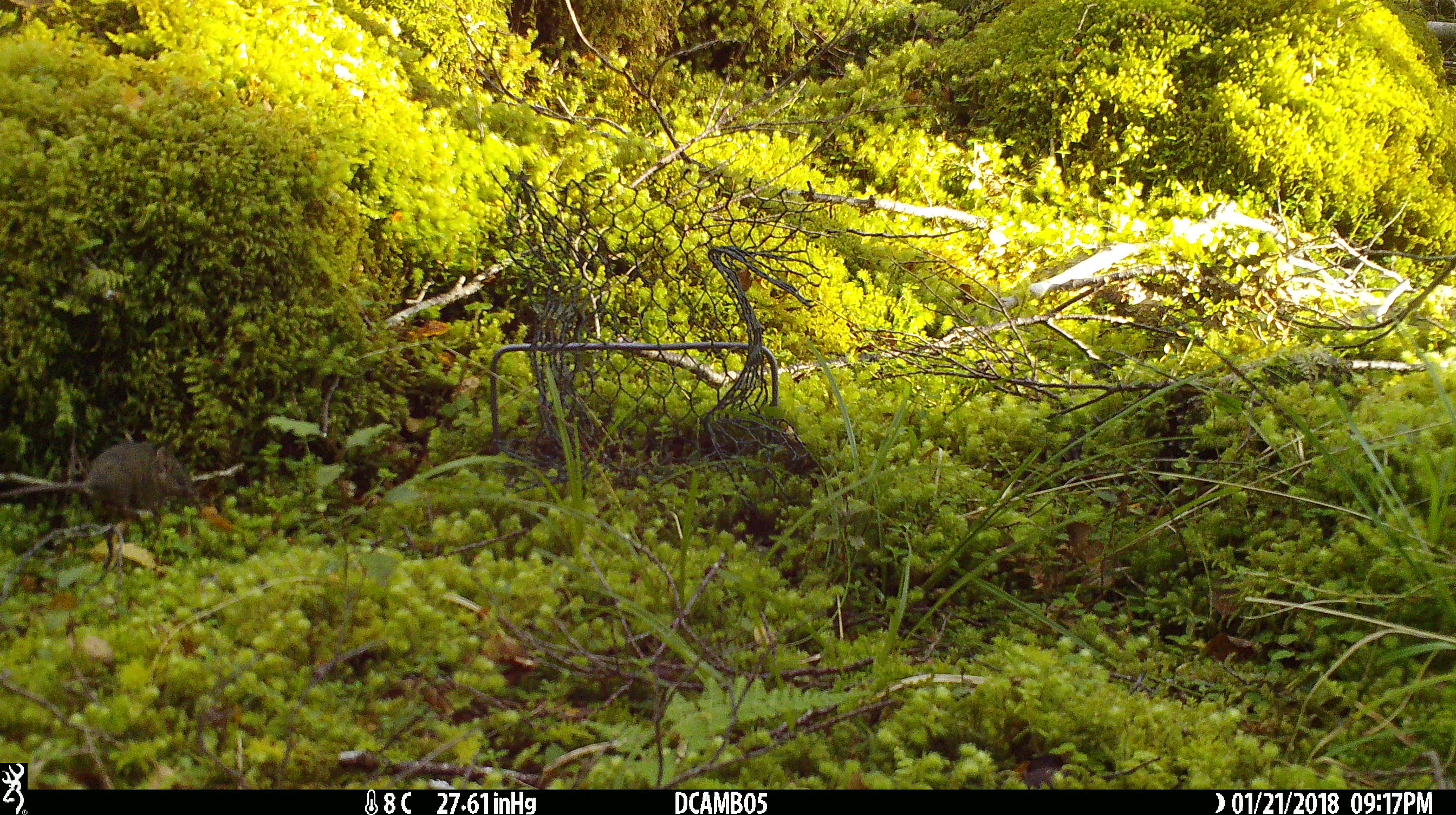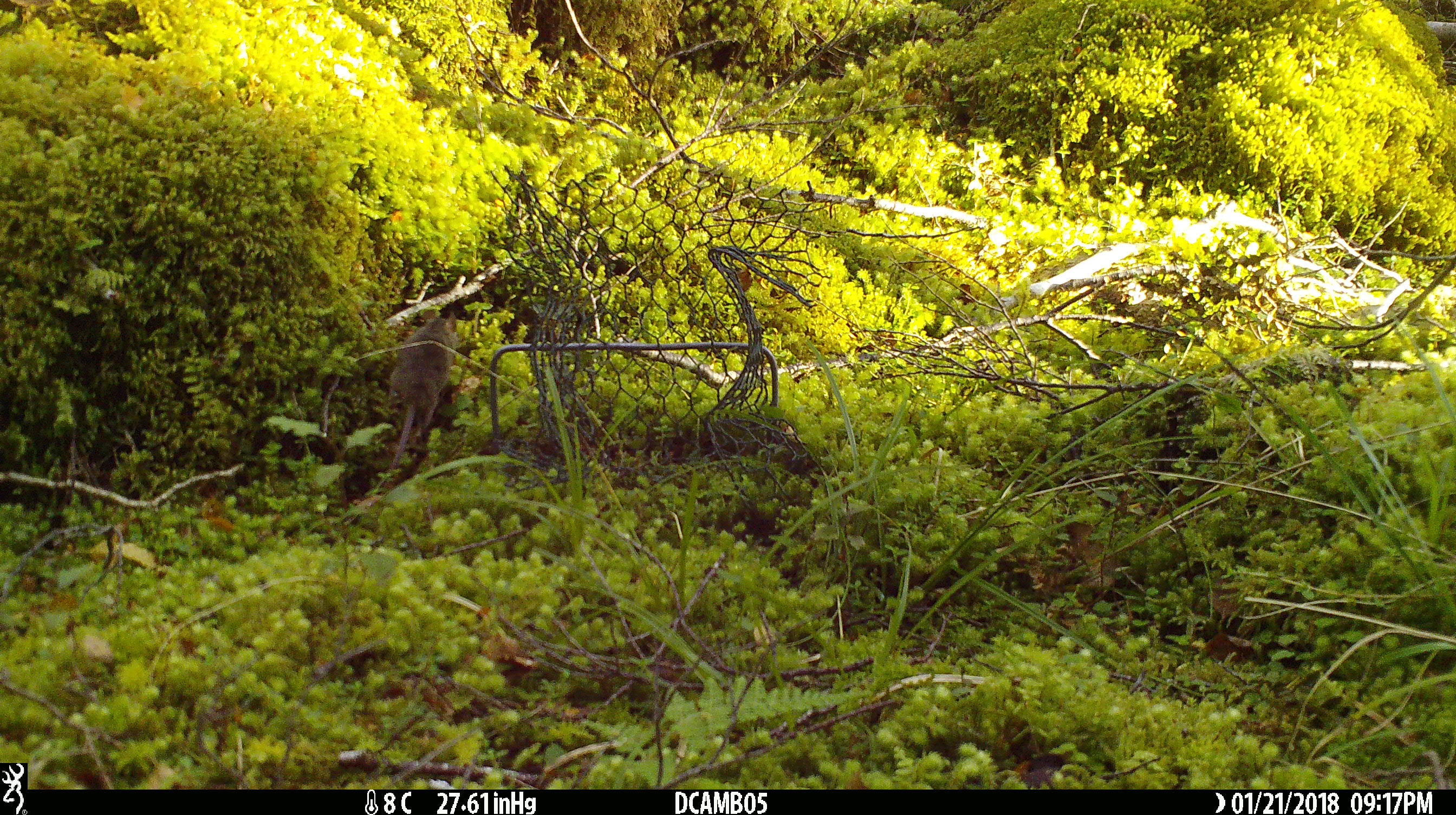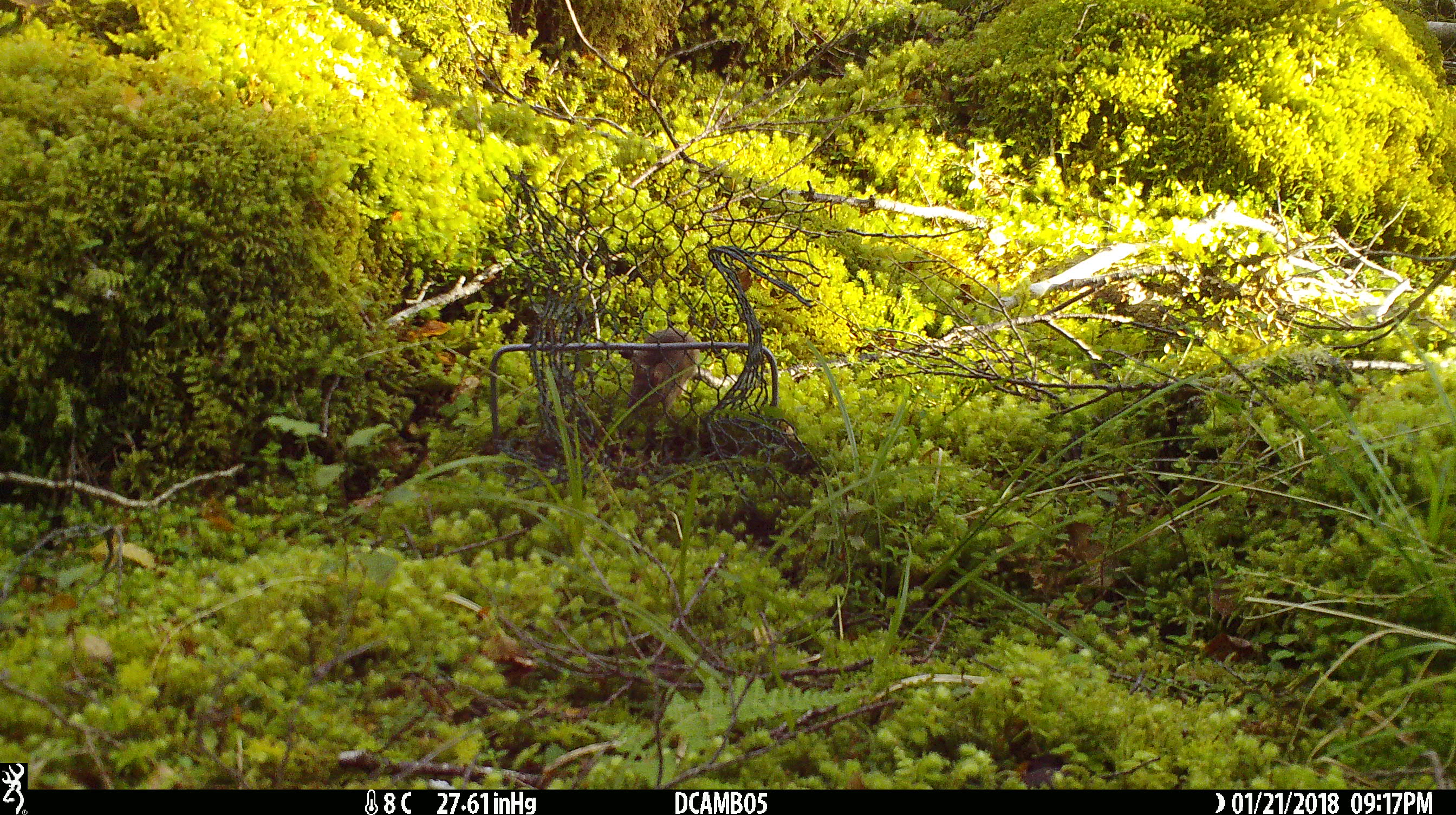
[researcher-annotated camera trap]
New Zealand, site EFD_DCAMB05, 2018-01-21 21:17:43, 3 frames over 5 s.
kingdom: Animalia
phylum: Chordata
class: Mammalia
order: Rodentia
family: Muridae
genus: Mus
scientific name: Mus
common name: mouse